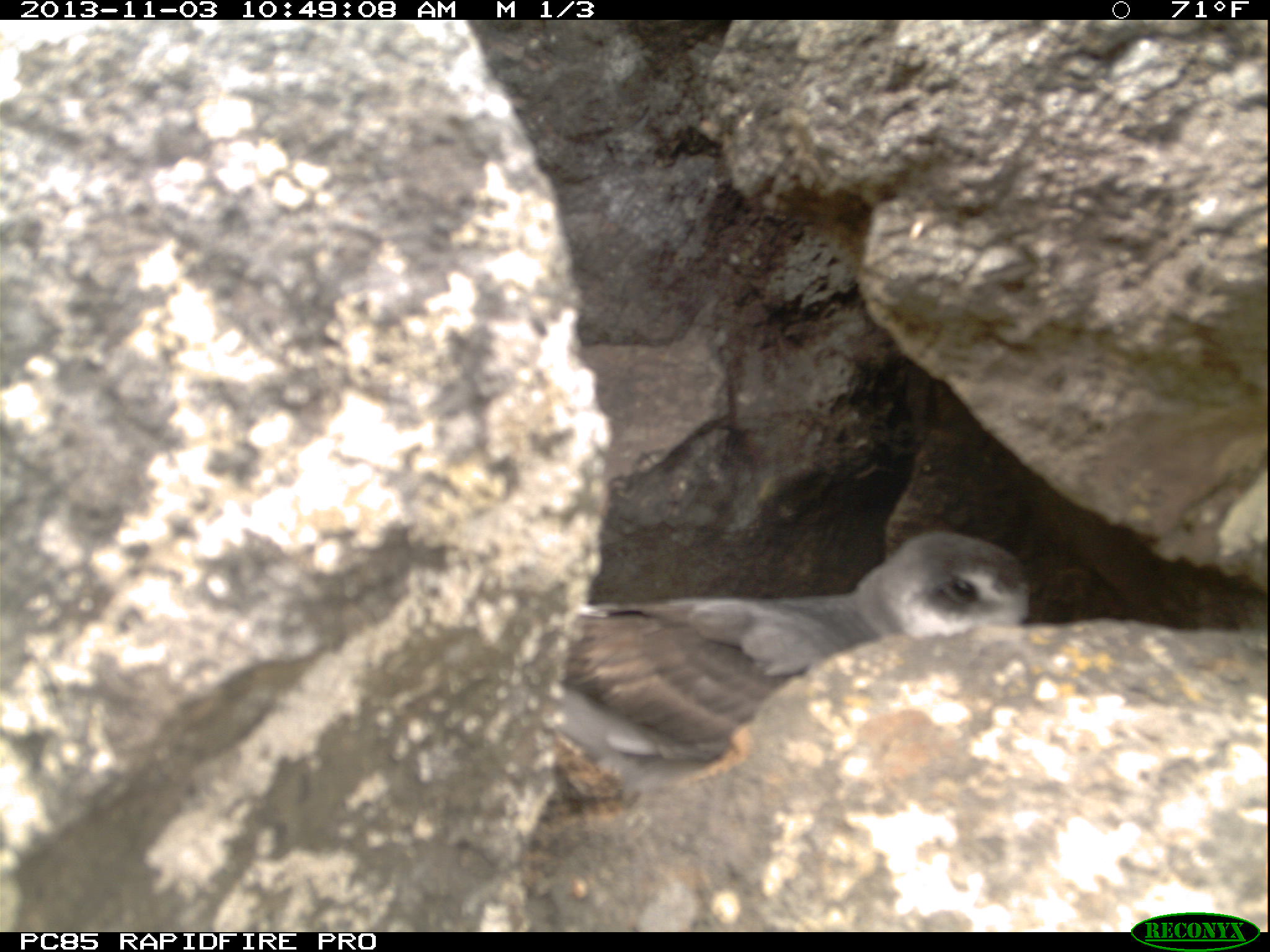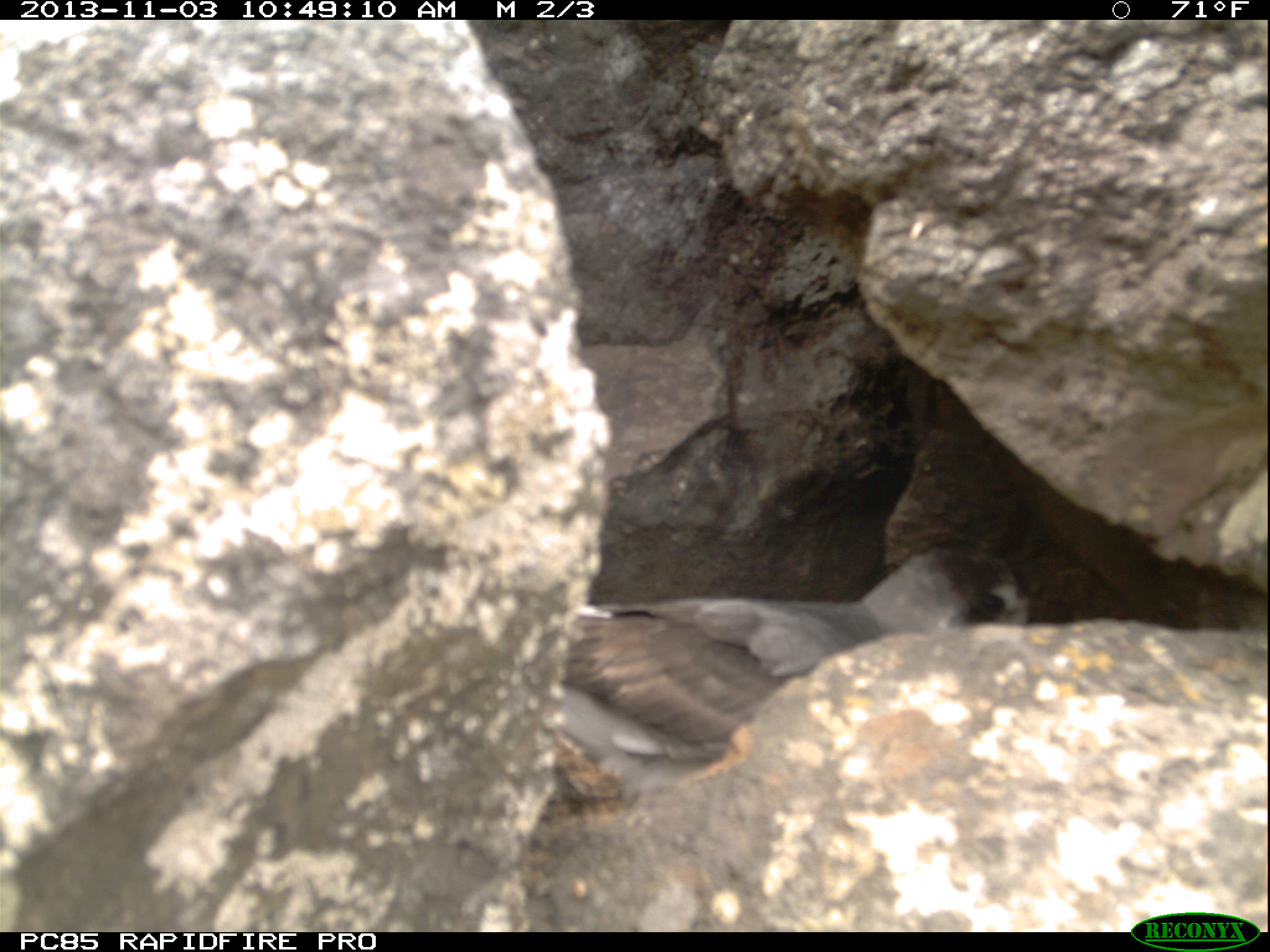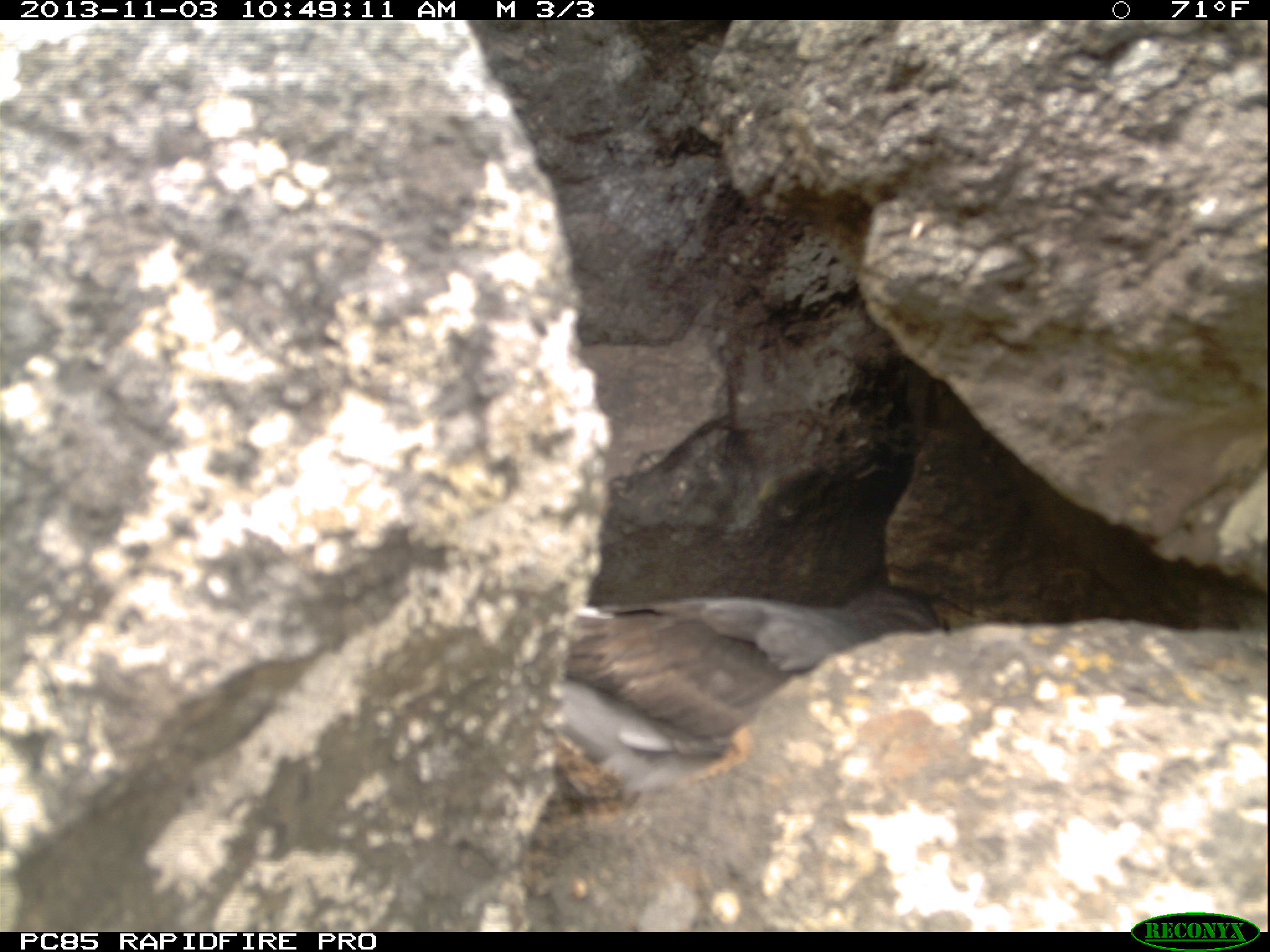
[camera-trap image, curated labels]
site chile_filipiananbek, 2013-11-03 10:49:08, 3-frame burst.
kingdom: Animalia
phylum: Chordata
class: Aves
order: Procellariiformes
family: Procellariidae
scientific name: Procellariidae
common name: petrel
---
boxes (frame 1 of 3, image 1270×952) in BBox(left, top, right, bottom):
petrel: BBox(522, 521, 1035, 886)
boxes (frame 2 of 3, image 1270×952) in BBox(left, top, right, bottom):
petrel: BBox(504, 540, 1035, 798)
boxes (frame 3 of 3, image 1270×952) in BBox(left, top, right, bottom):
petrel: BBox(554, 590, 941, 802)